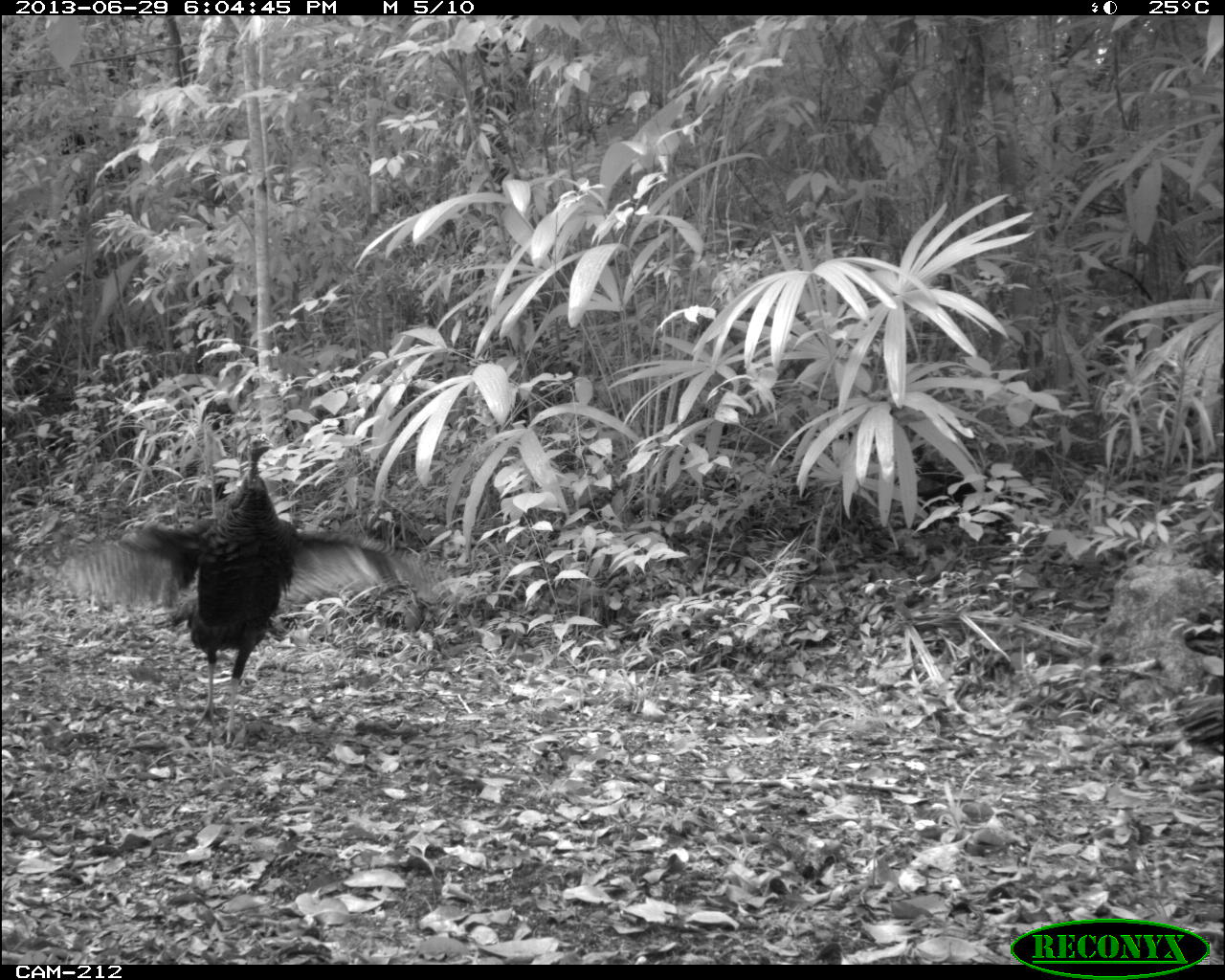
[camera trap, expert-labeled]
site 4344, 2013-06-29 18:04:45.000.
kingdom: Animalia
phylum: Chordata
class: Aves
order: Galliformes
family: Phasianidae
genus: Meleagris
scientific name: Meleagris ocellata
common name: ocellated turkey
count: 3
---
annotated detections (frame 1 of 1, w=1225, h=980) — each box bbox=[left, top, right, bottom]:
meleagris ocellata: bbox=[60, 432, 432, 745]